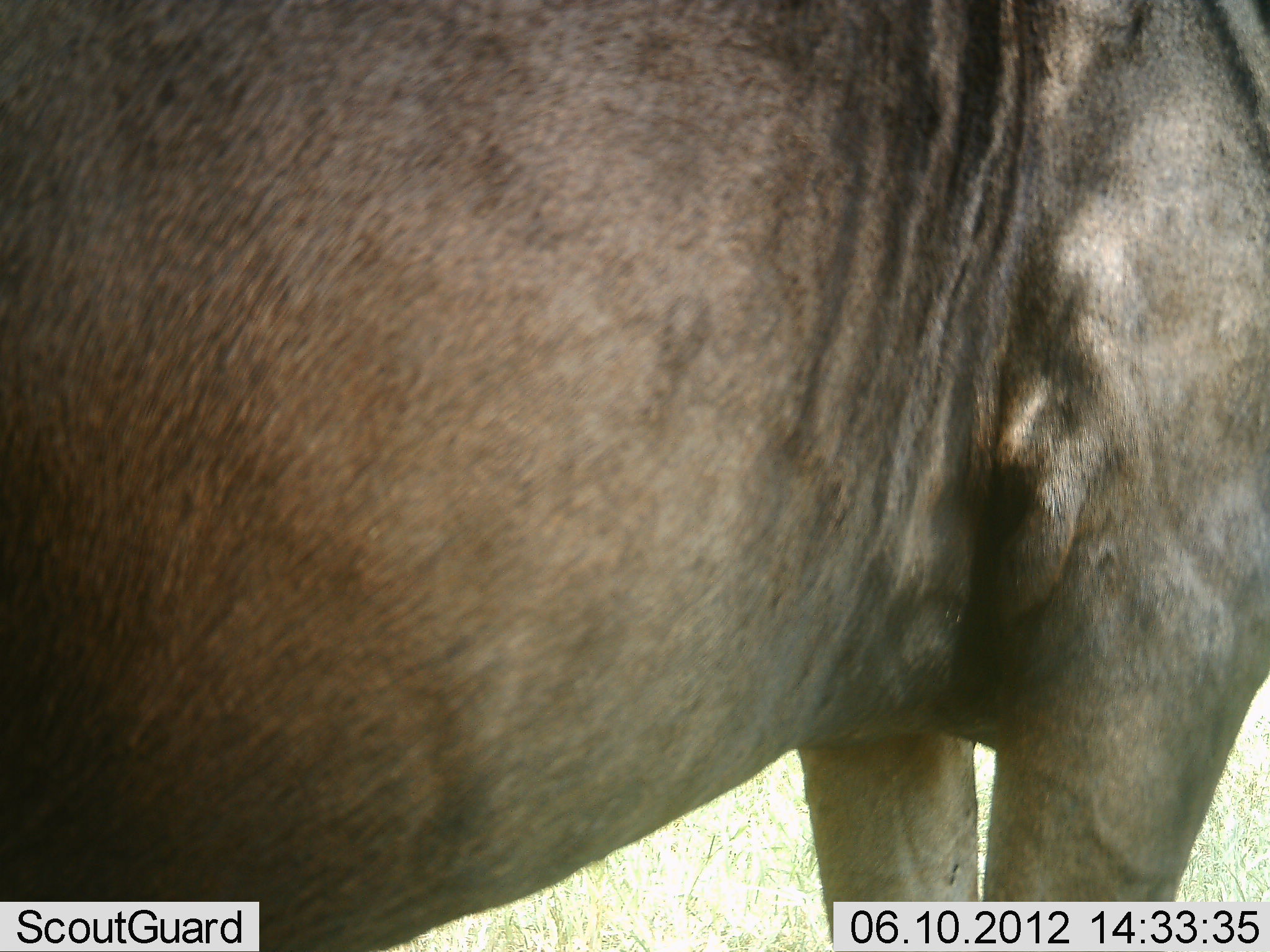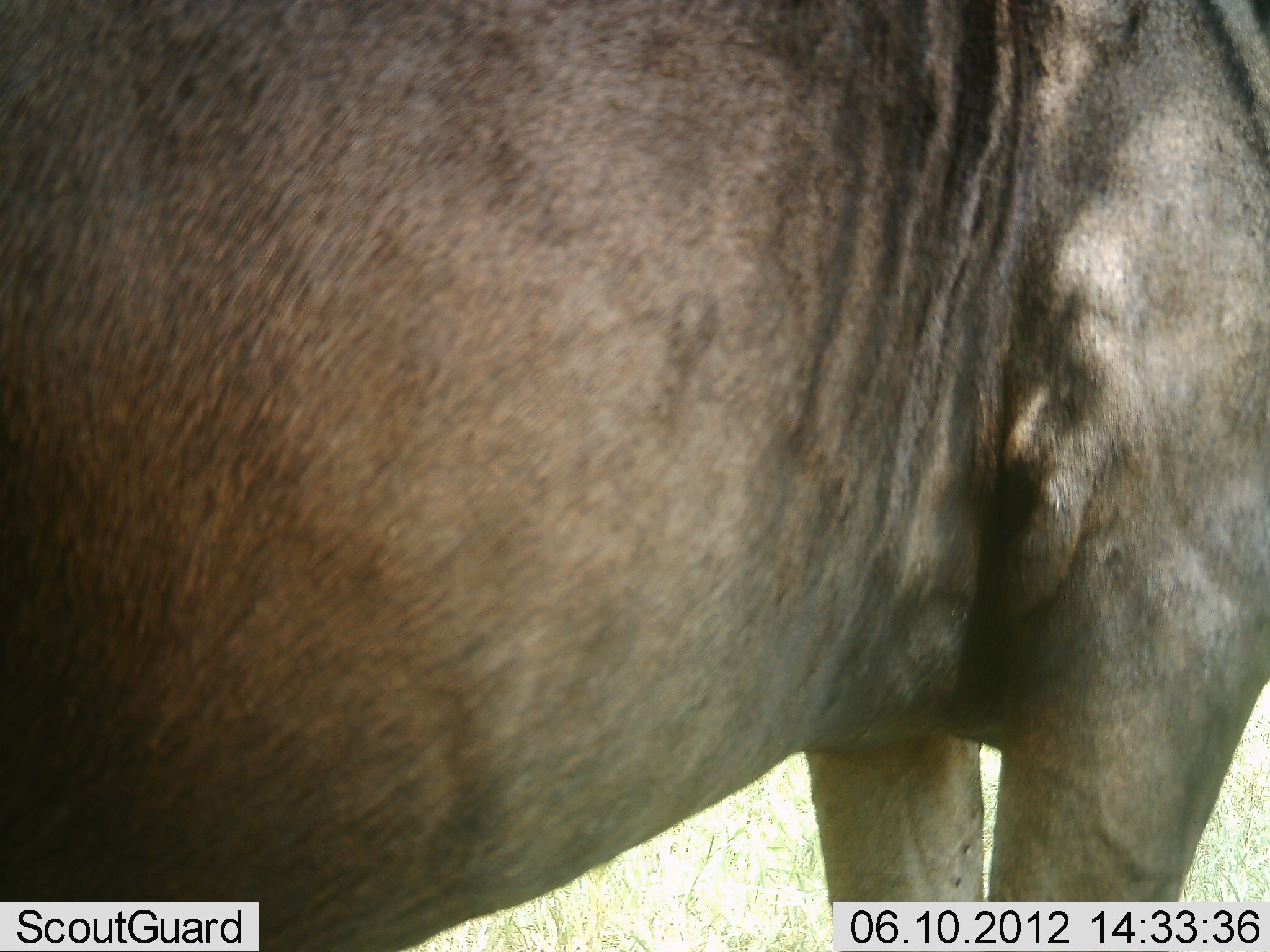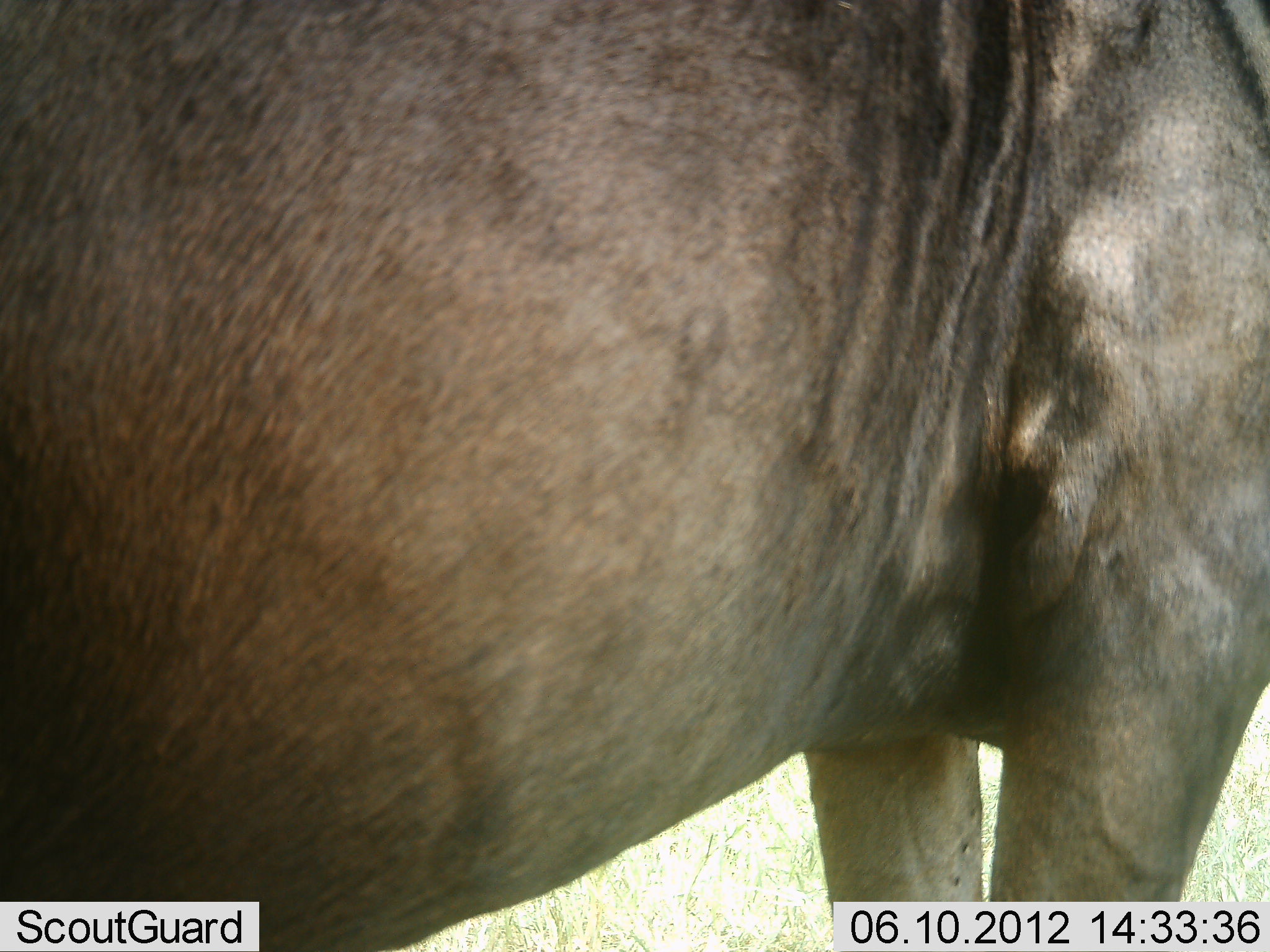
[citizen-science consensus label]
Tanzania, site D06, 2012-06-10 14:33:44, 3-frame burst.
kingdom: Animalia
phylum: Chordata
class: Mammalia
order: Artiodactyla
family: Bovidae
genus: Connochaetes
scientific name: Connochaetes taurinus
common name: blue wildebeest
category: wildebeest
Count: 1.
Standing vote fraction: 100%.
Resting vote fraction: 0%.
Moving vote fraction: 0%.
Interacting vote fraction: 0%.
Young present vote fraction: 0%.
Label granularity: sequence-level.